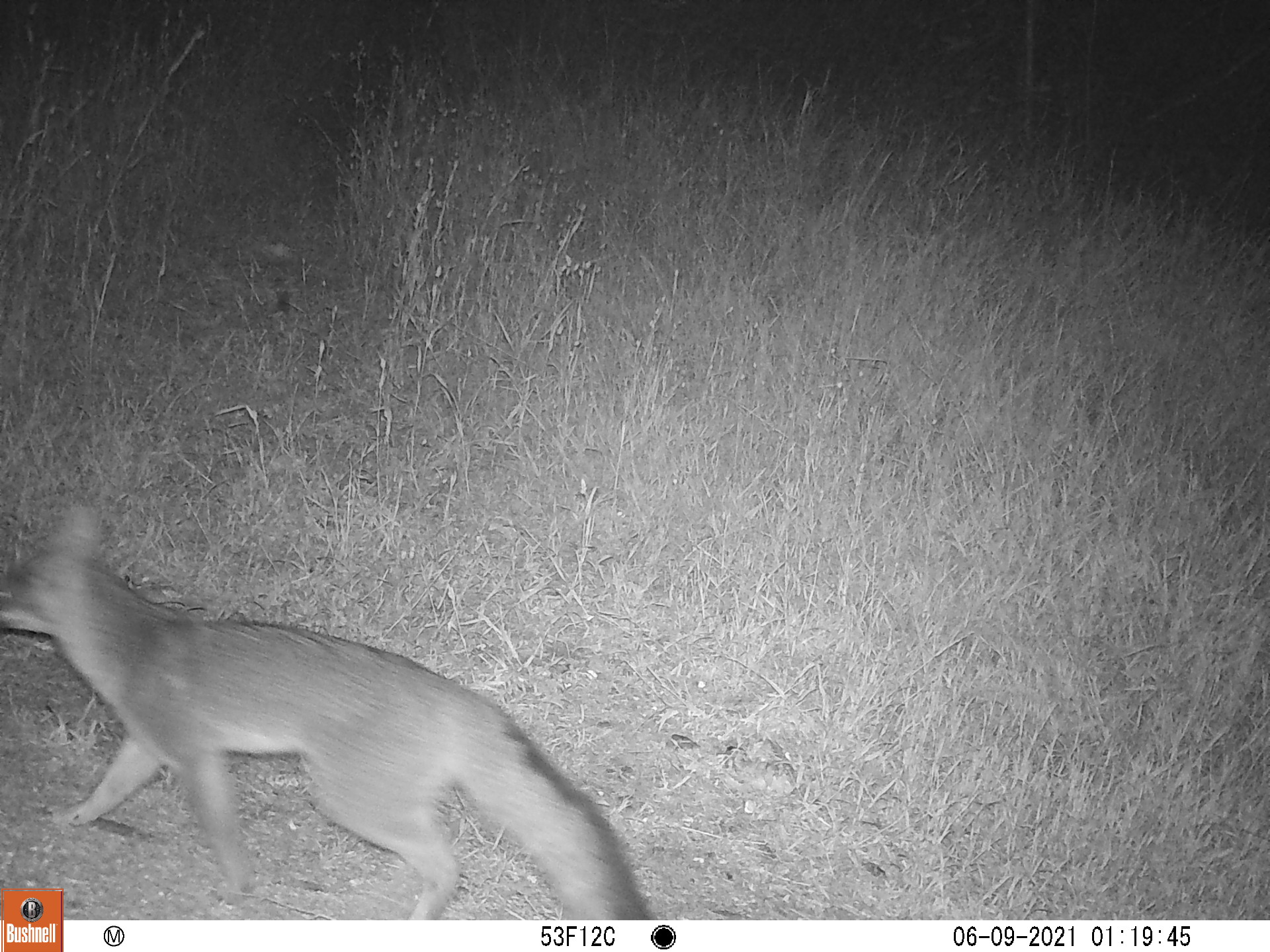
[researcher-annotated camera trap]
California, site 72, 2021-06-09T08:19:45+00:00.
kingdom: Animalia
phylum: Chordata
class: Mammalia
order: Carnivora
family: Canidae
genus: Urocyon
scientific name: Urocyon cinereoargenteus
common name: gray fox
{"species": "gray fox (Urocyon cinereoargenteus)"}